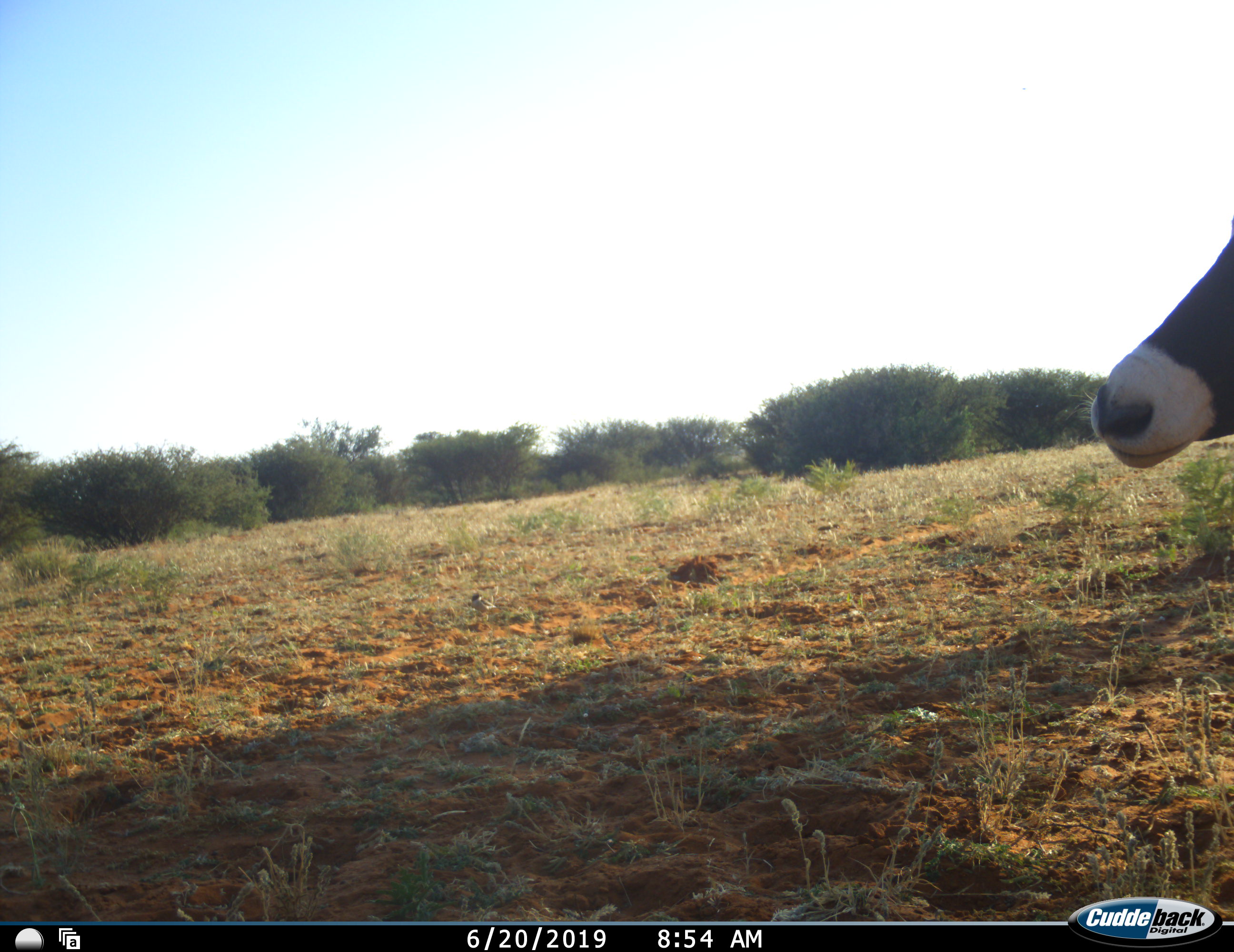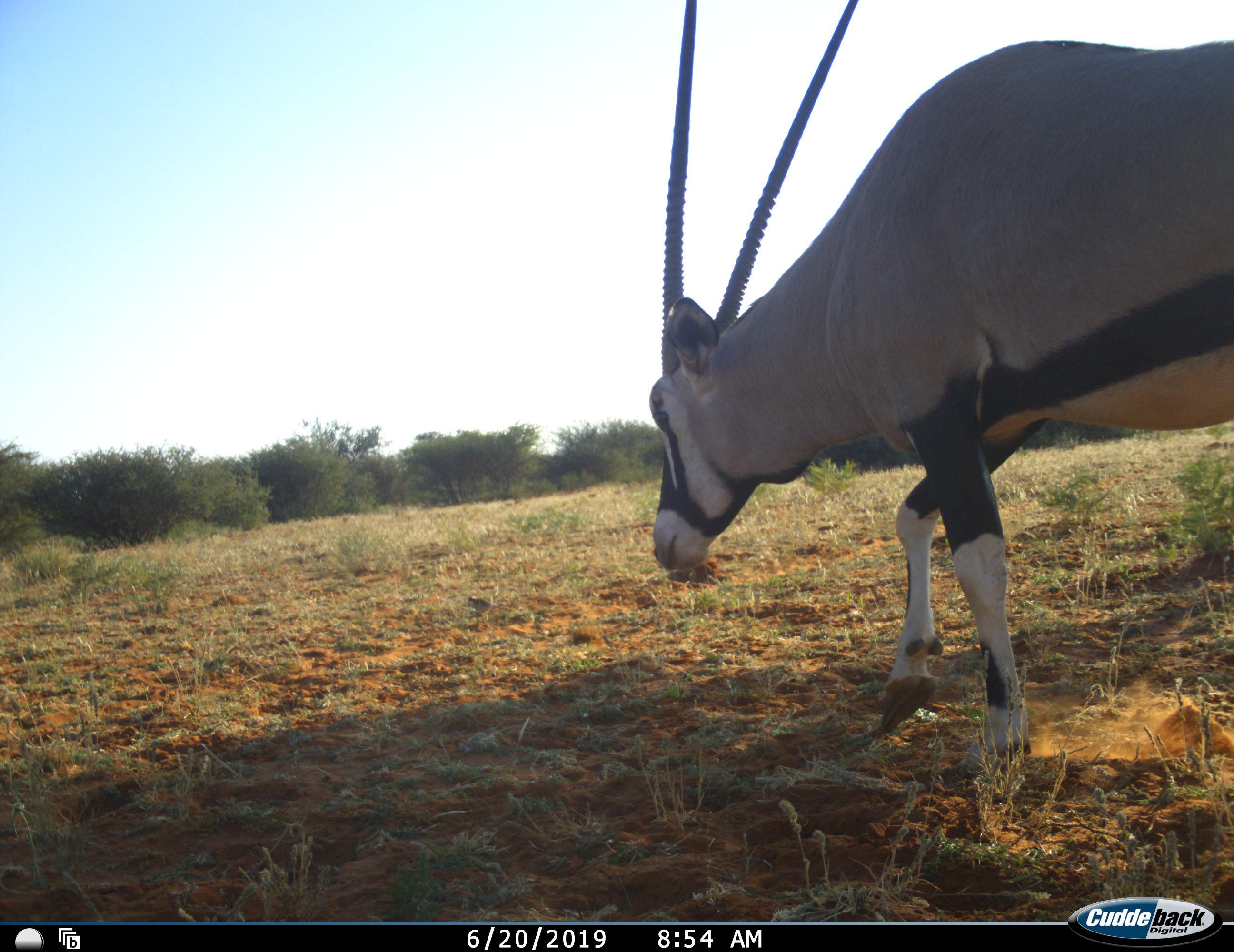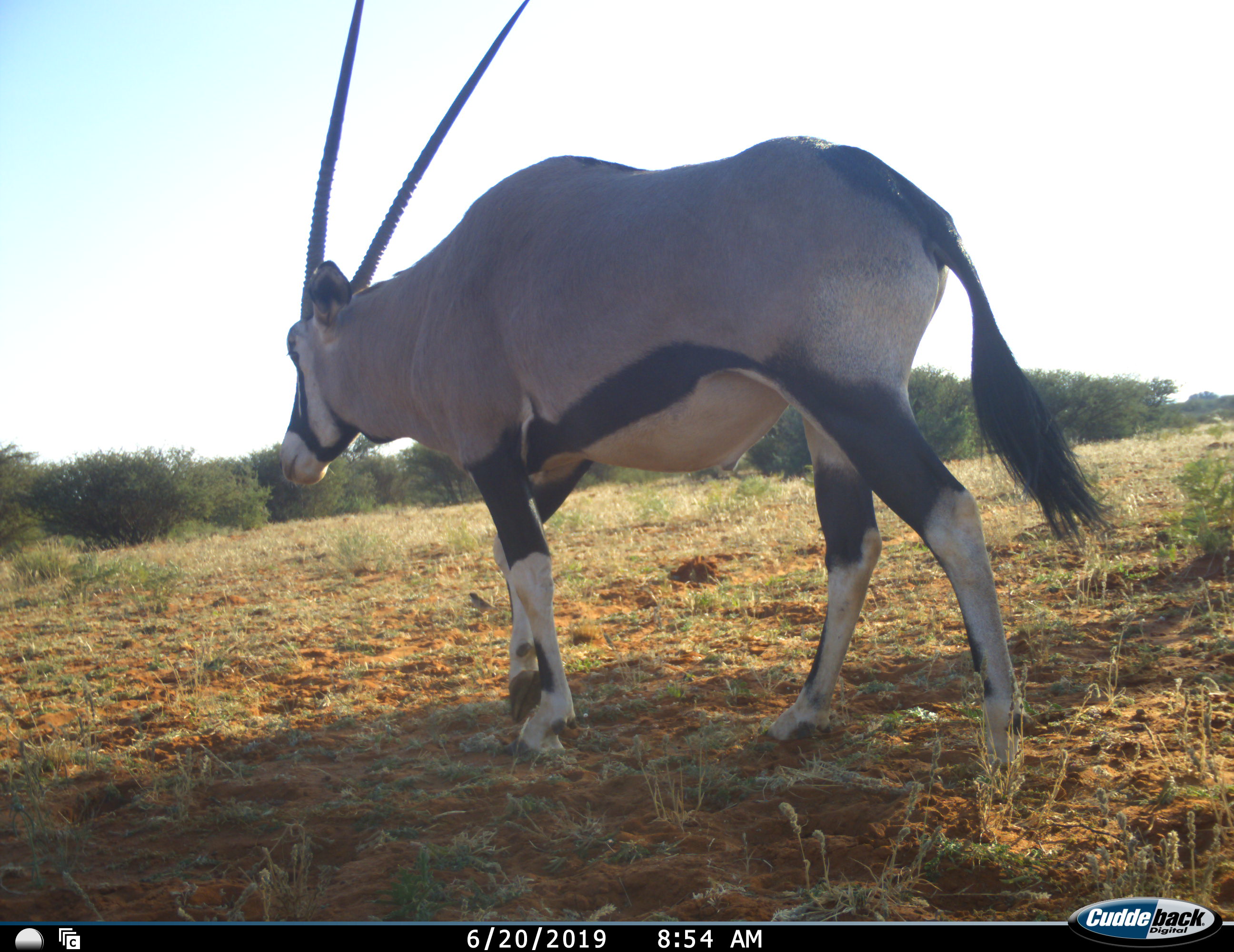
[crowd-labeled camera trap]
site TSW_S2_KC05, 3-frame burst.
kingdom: Animalia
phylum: Chordata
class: Mammalia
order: Artiodactyla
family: Bovidae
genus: Oryx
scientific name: Oryx gazella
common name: gemsbok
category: oryx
Oryx (gemsbok) (Oryx gazella), count 1. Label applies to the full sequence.